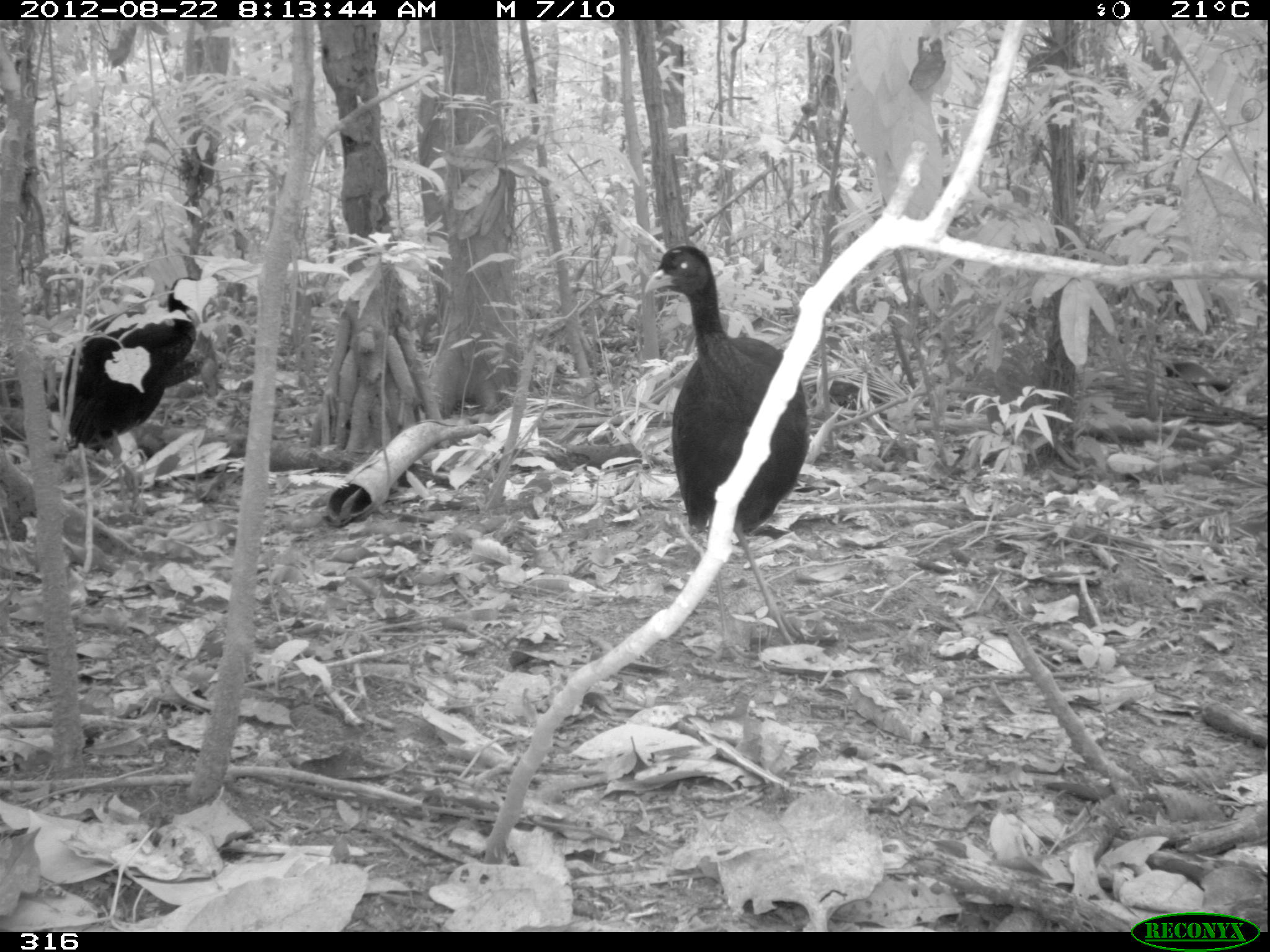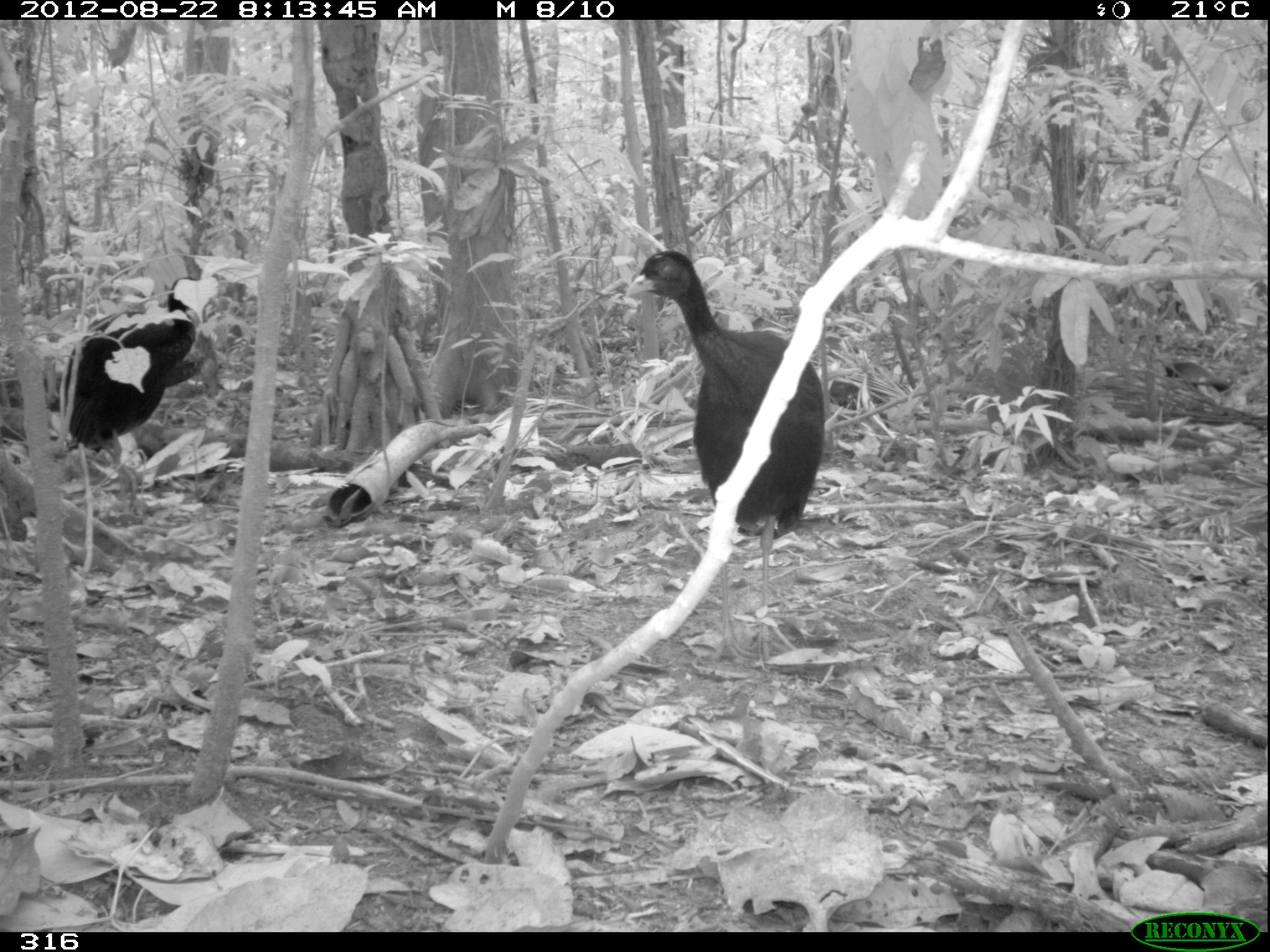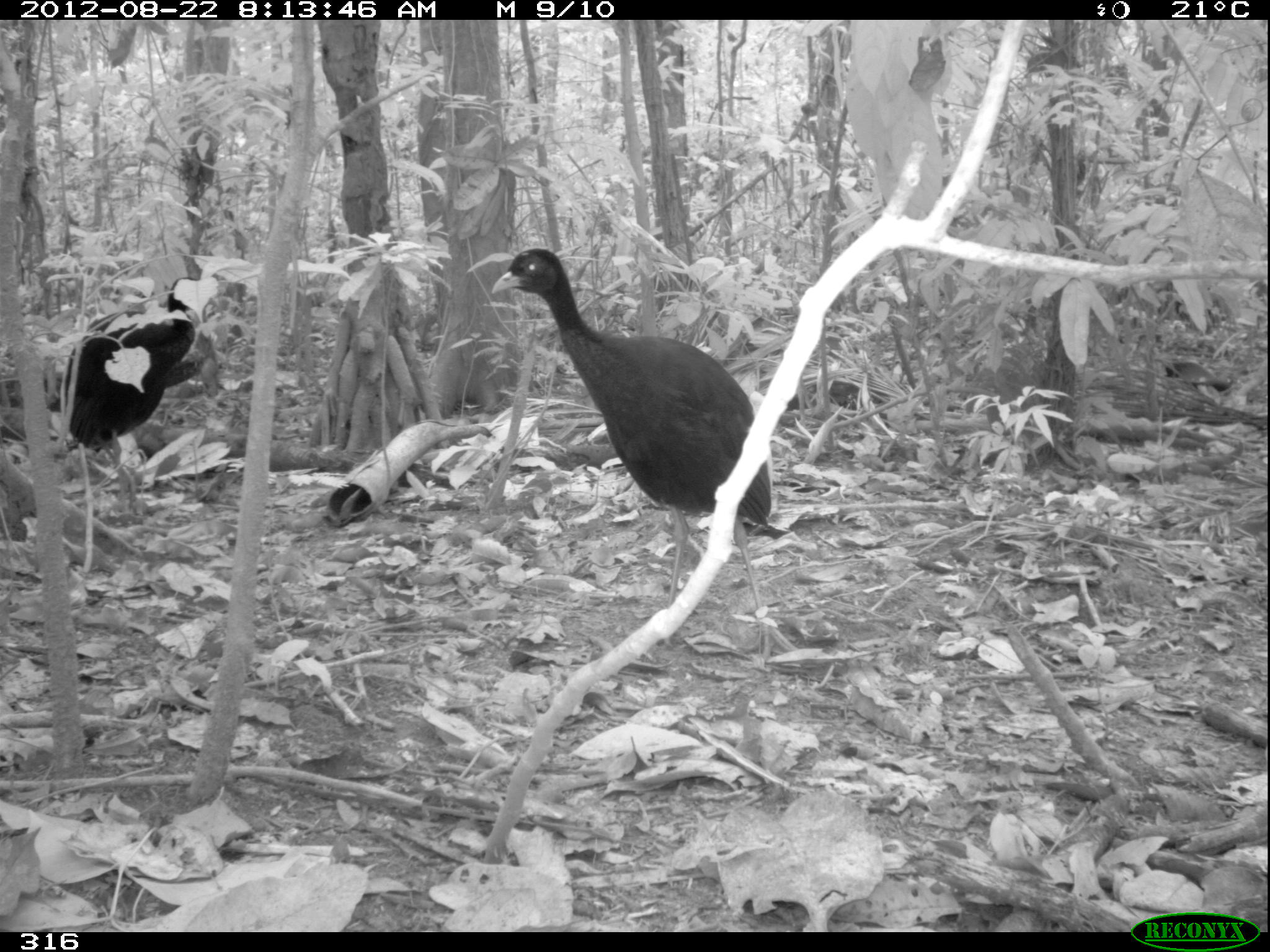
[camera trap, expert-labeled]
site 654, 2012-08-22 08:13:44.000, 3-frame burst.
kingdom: Animalia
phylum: Chordata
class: Aves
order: Gruiformes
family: Psophiidae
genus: Psophia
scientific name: Psophia leucoptera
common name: pale-winged trumpeter